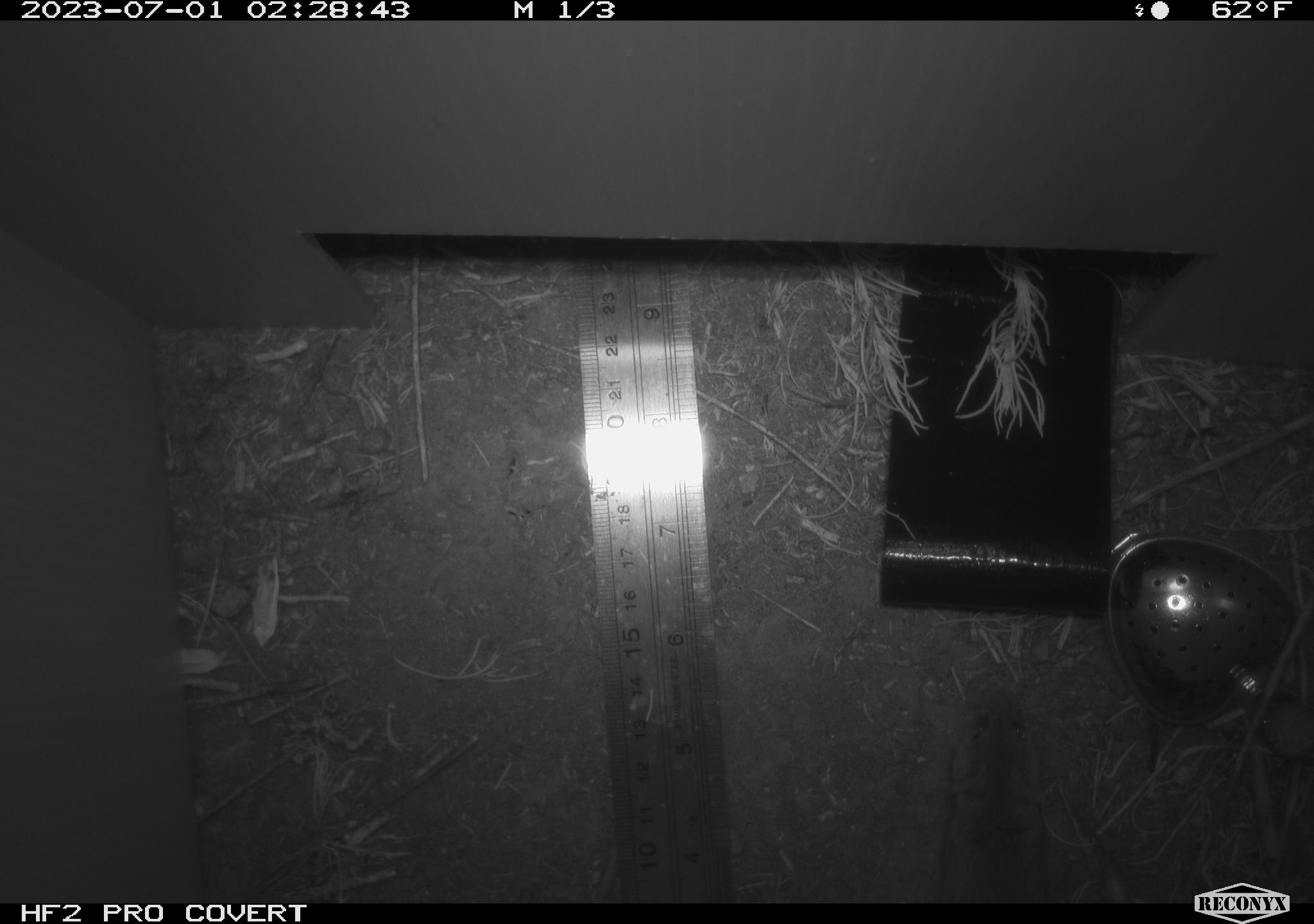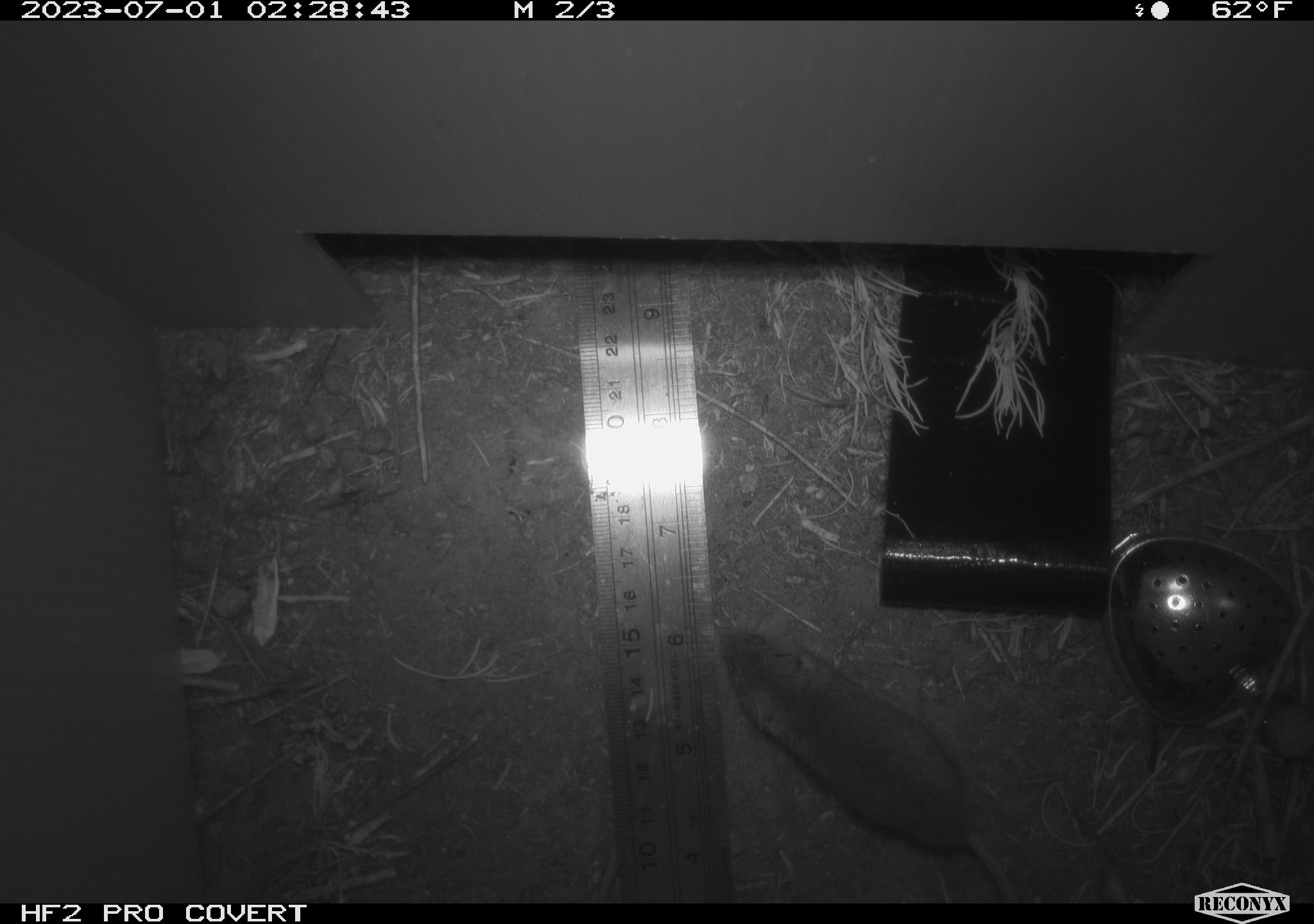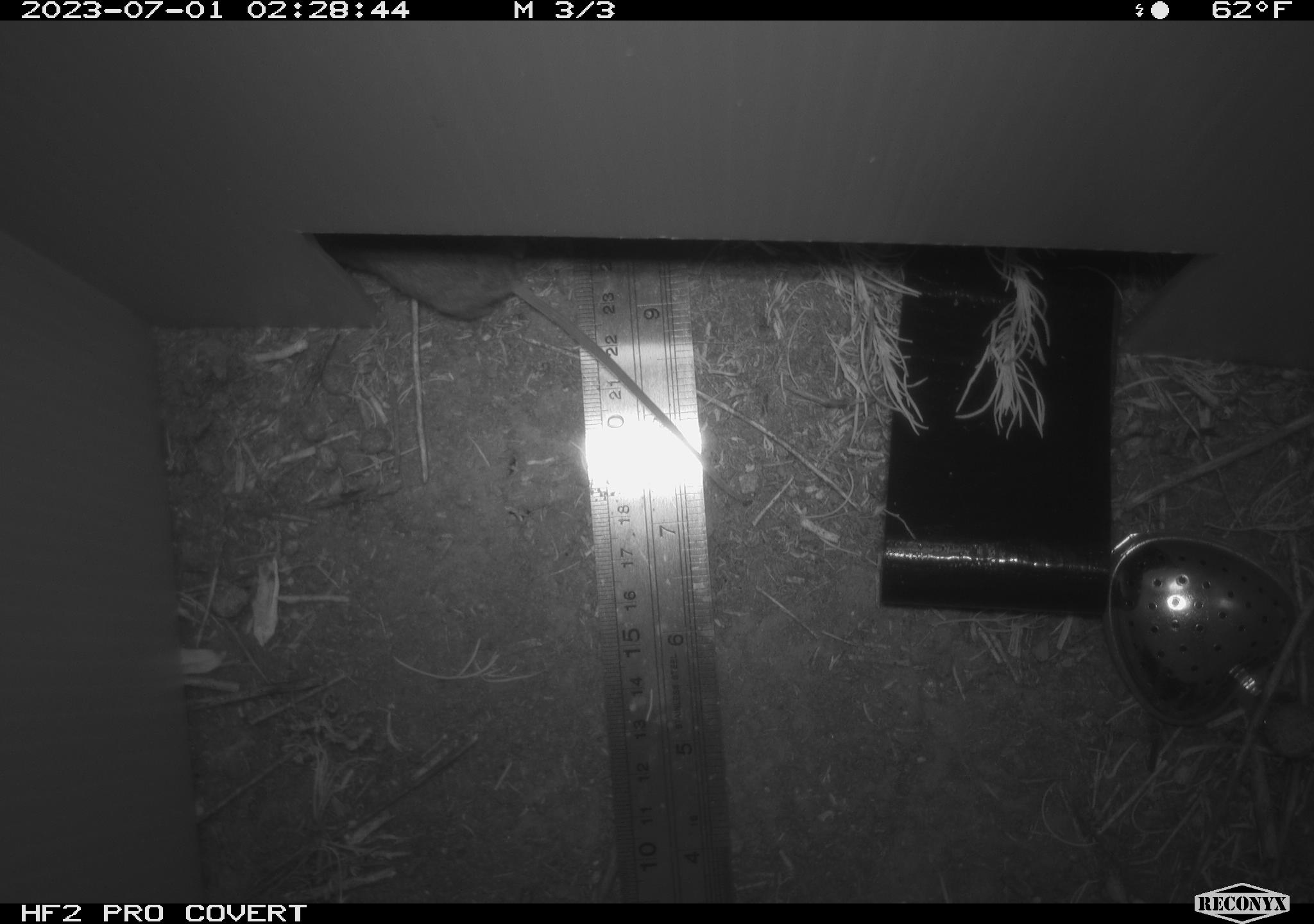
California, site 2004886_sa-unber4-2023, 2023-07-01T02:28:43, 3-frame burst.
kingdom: Animalia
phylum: Chordata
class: Mammalia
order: Rodentia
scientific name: Rodentia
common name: mouse species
Mouse species (Rodentia).